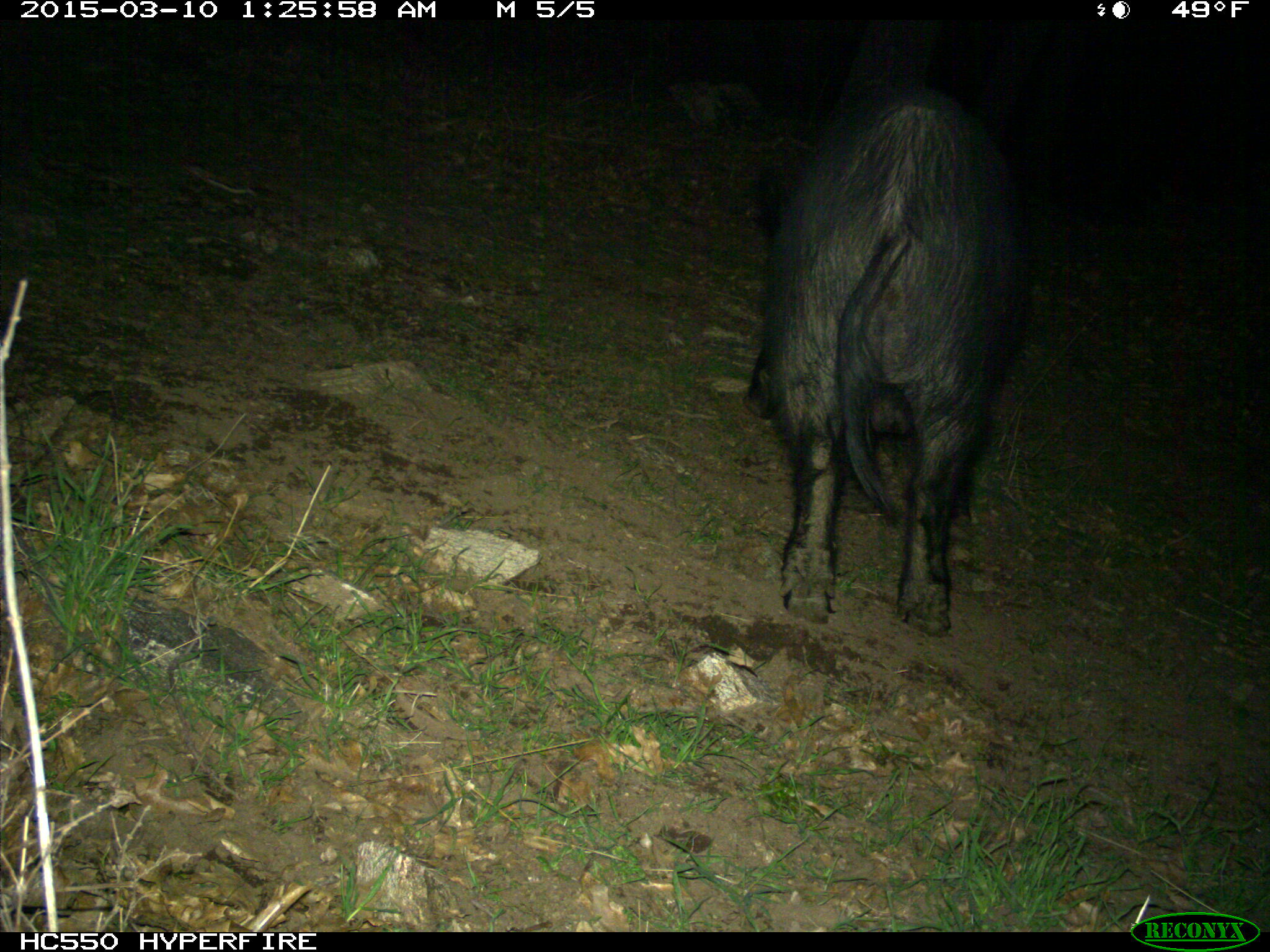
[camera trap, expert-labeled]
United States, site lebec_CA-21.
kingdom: Animalia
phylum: Chordata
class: Mammalia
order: Artiodactyla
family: Suidae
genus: Sus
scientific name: Sus scrofa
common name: wild boar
Sus scrofa (wild boar).